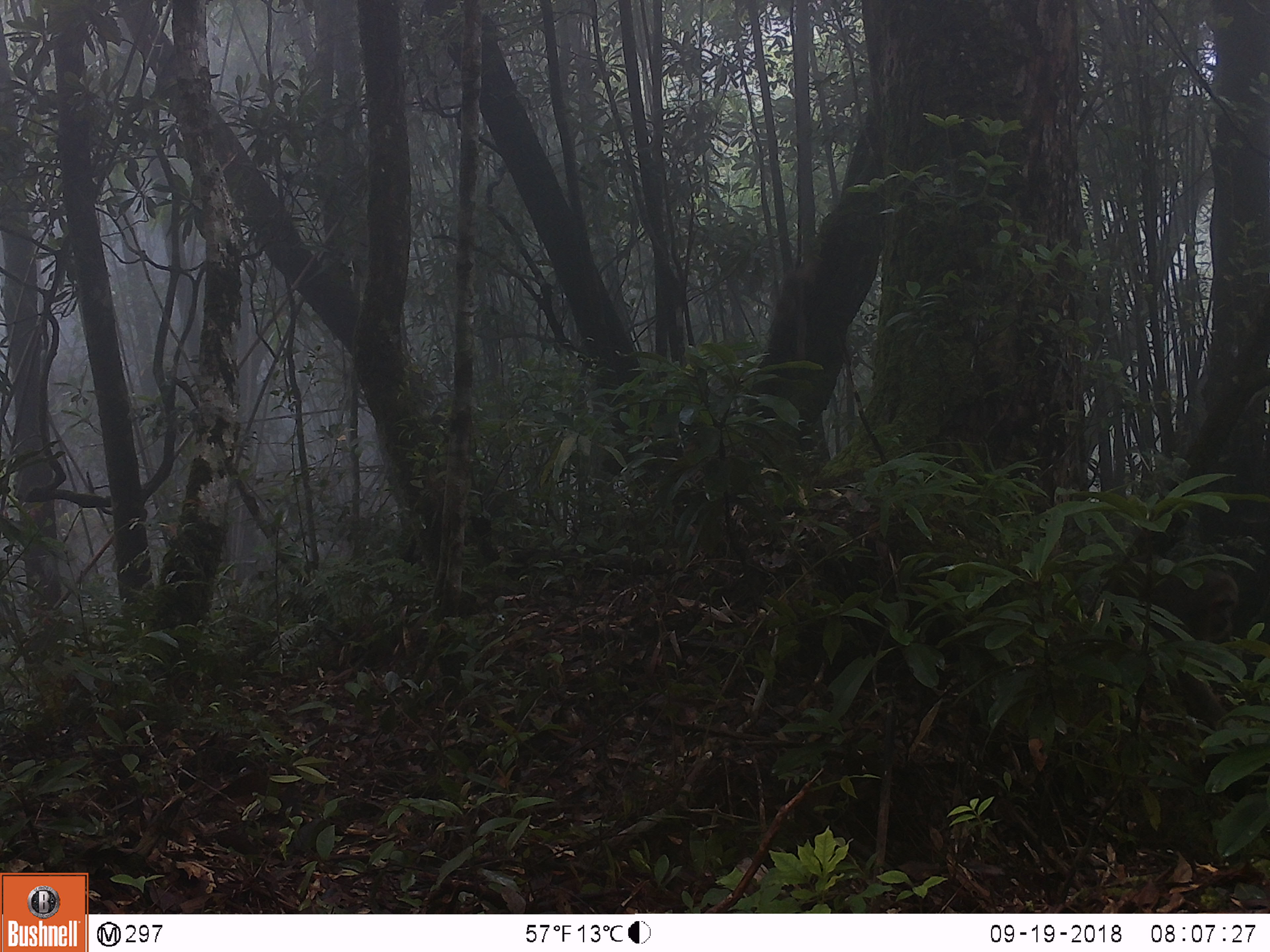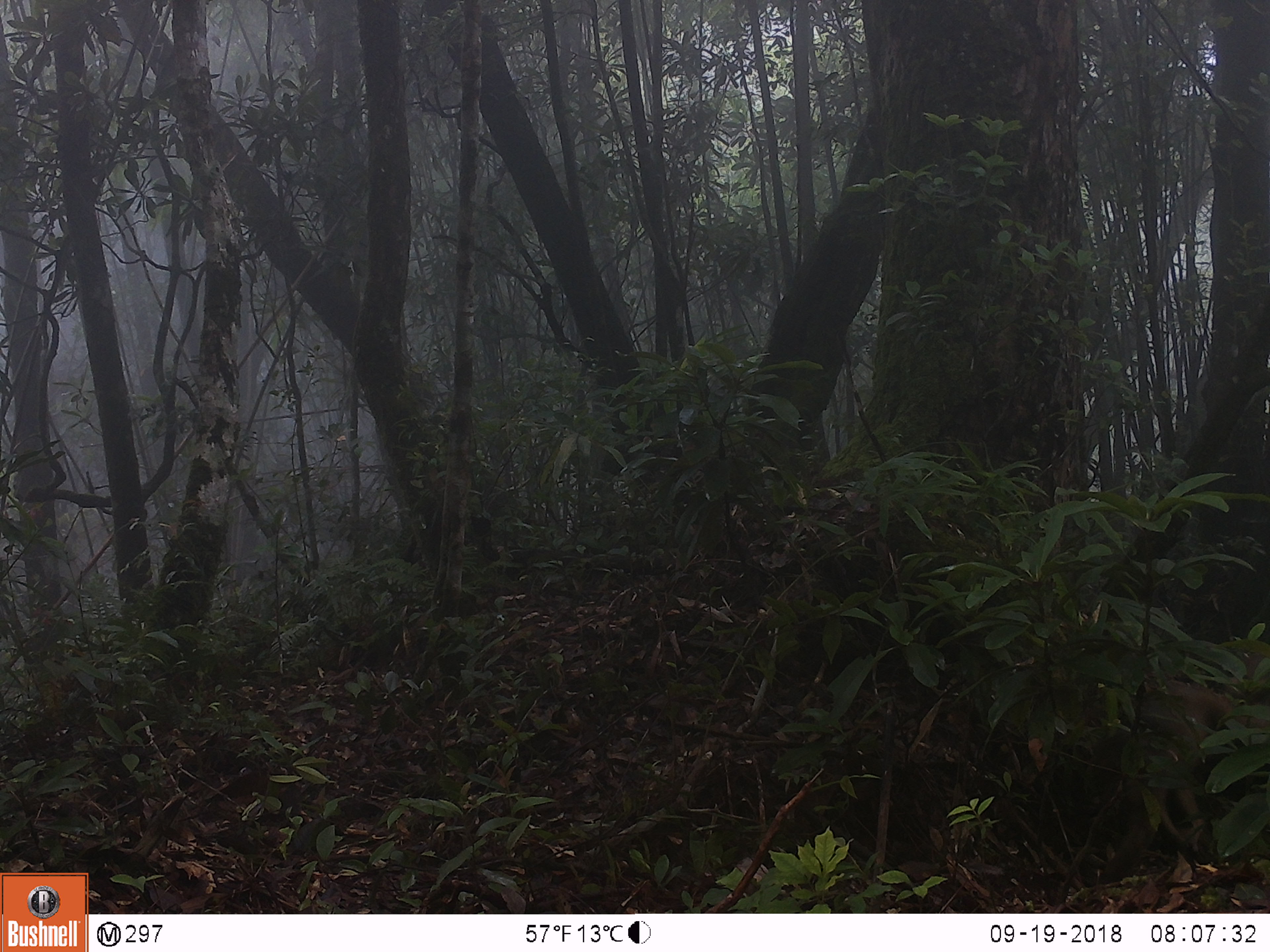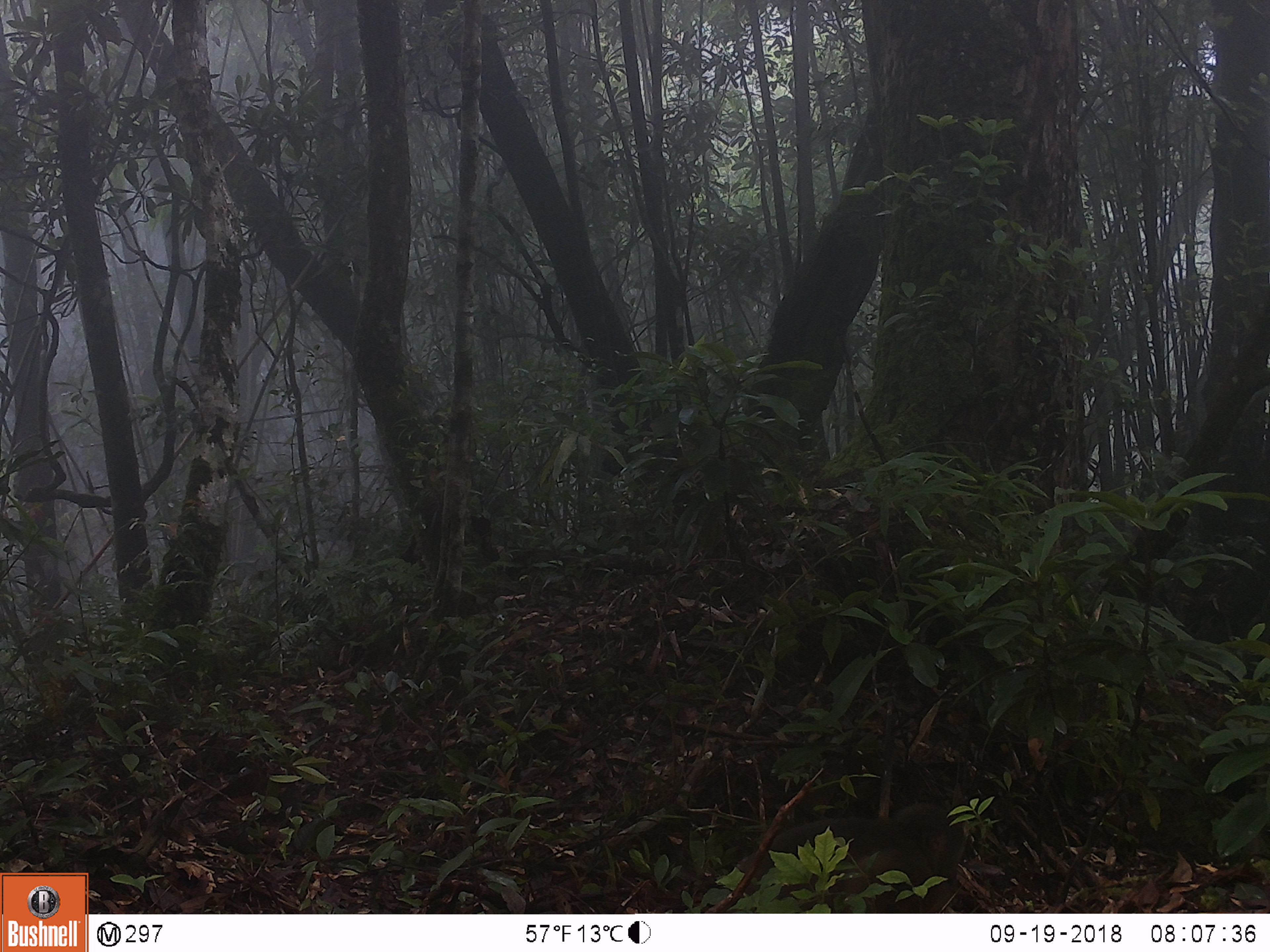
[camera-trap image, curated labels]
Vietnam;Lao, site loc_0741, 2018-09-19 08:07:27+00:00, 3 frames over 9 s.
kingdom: Animalia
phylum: Chordata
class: Mammalia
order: Primates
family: Cercopithecidae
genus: Macaca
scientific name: Macaca arctoides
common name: stump-tailed macaque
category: stump tailed macaque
Stump tailed macaque (stump-tailed macaque) (Macaca arctoides). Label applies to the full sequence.